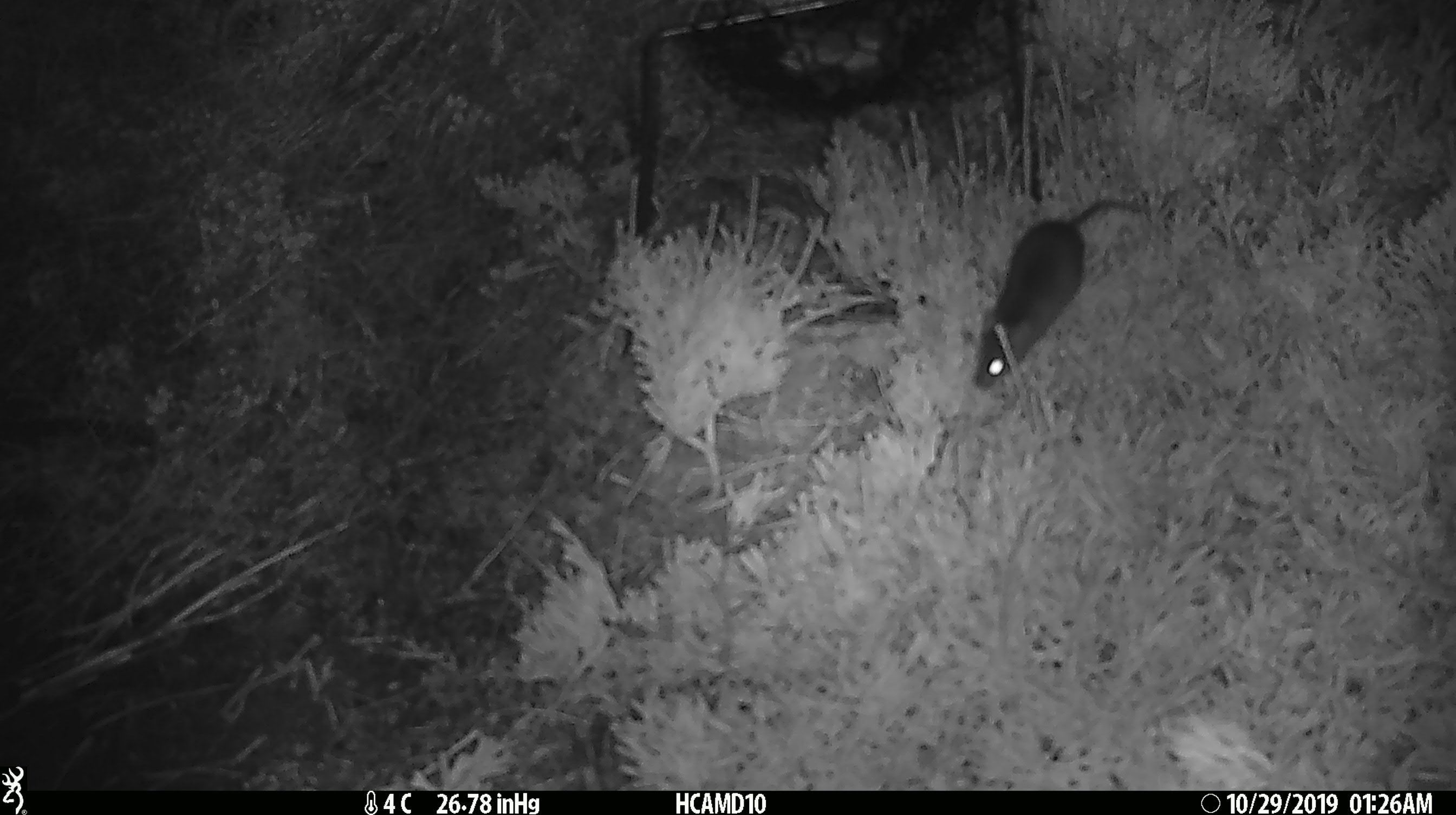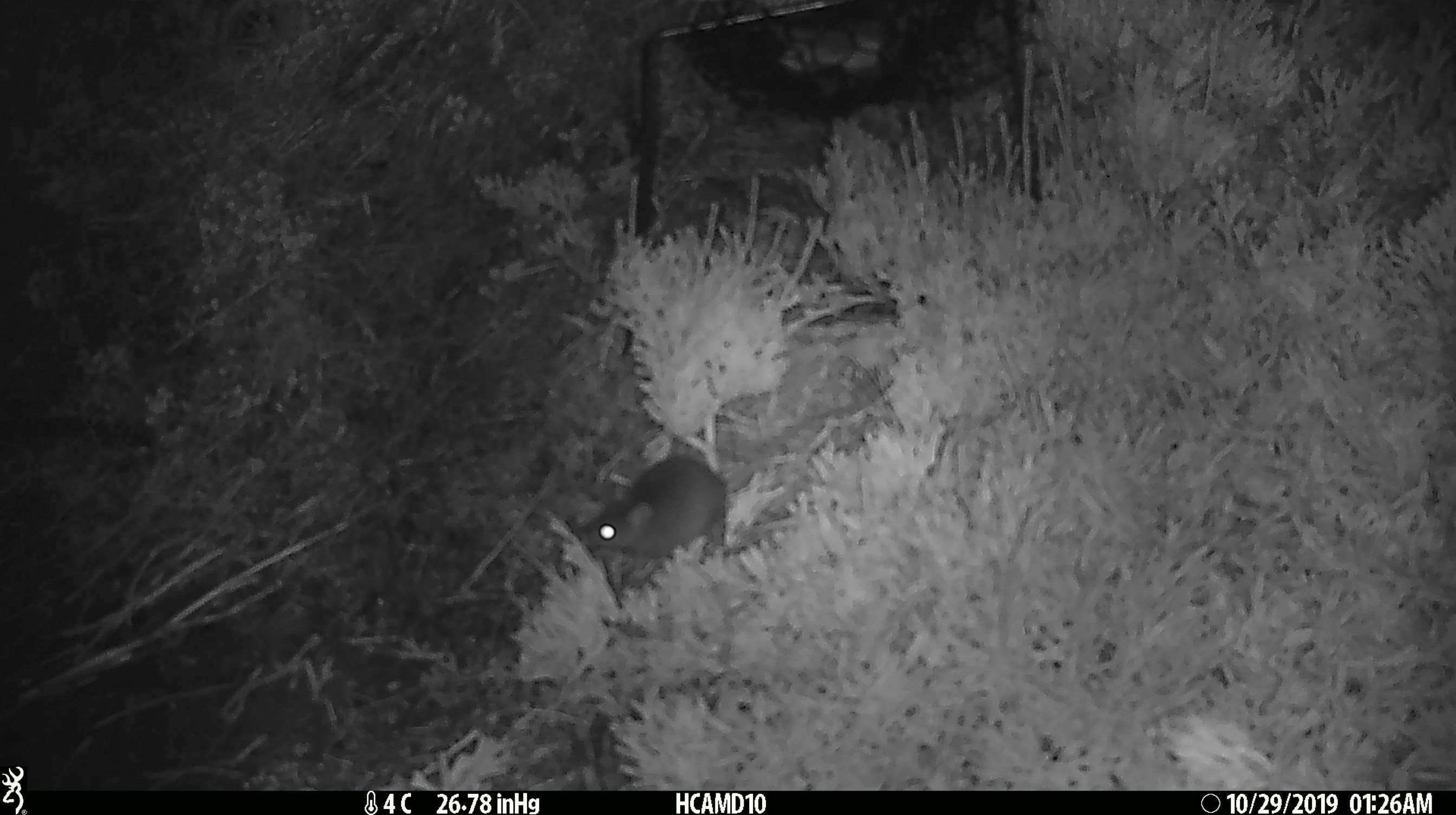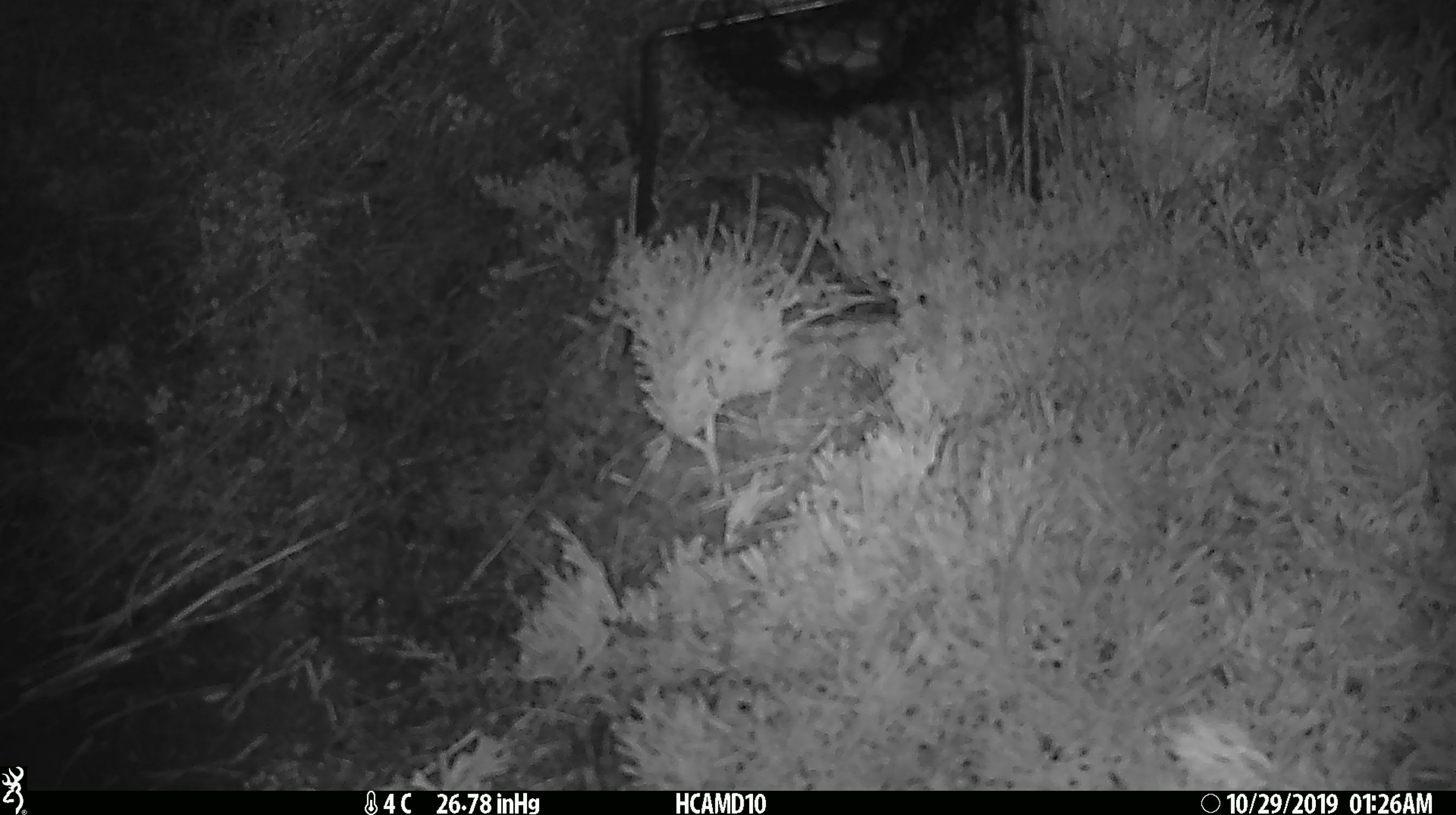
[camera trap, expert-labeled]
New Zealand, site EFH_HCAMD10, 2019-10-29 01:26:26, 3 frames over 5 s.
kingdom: Animalia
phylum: Chordata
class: Mammalia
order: Rodentia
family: Muridae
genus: Mus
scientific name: Mus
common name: mouse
Mouse (Mus).